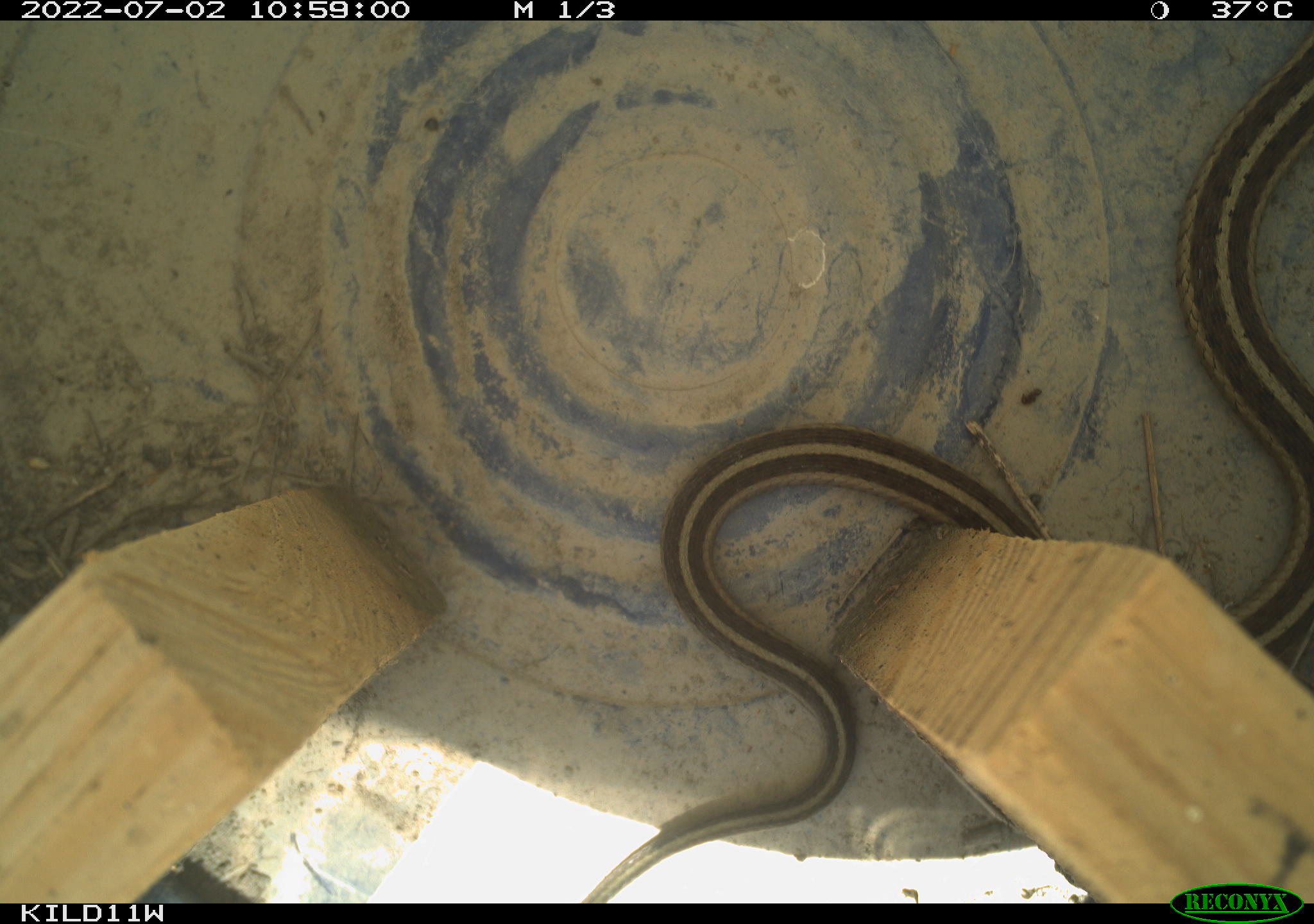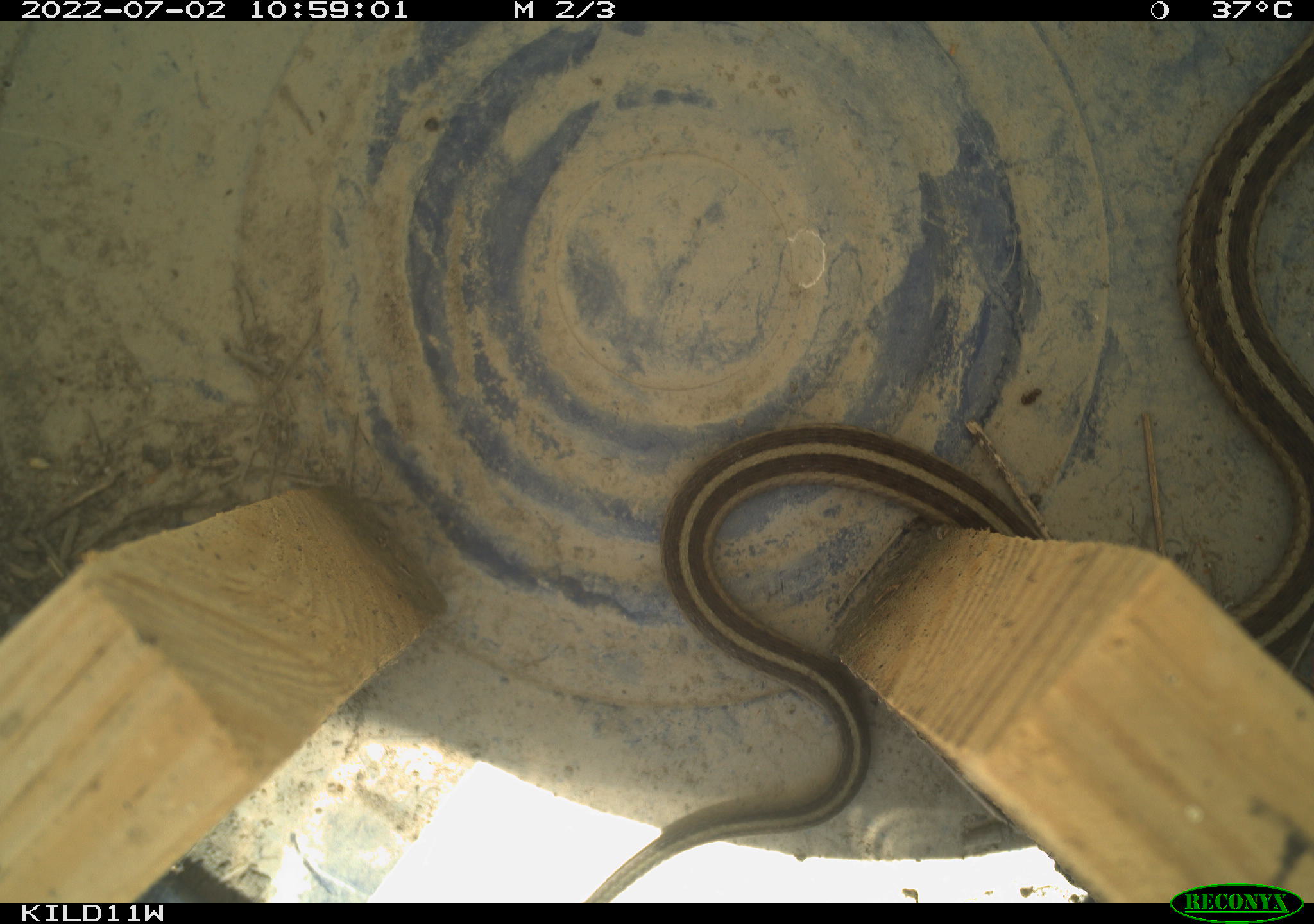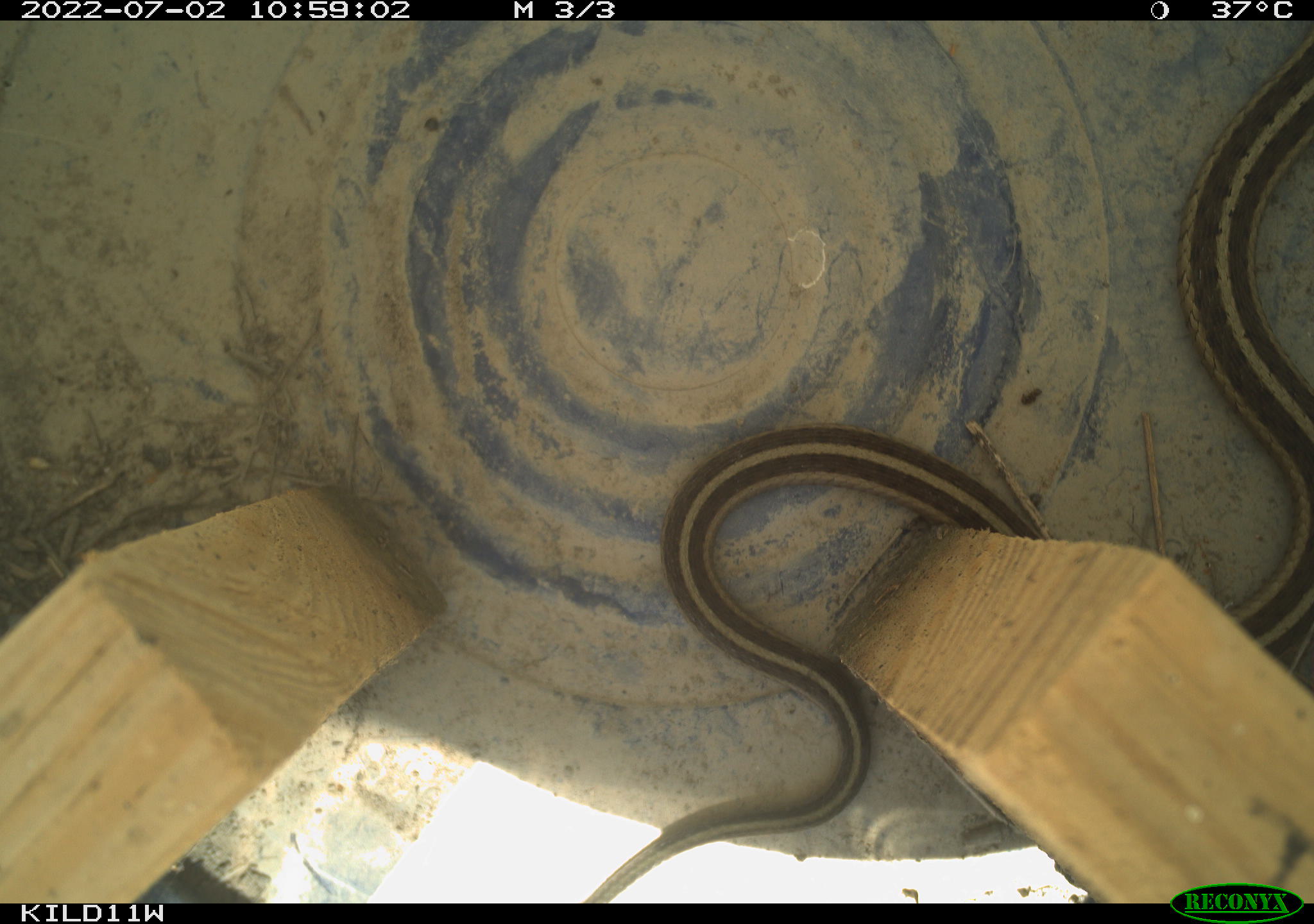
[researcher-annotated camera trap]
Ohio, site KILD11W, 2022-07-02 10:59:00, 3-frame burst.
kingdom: Animalia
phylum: Chordata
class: Reptilia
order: Squamata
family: Colubridae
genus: Thamnophis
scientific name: Thamnophis sirtalis sirtalis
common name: eastern gartersnake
Eastern gartersnake (Thamnophis sirtalis sirtalis).